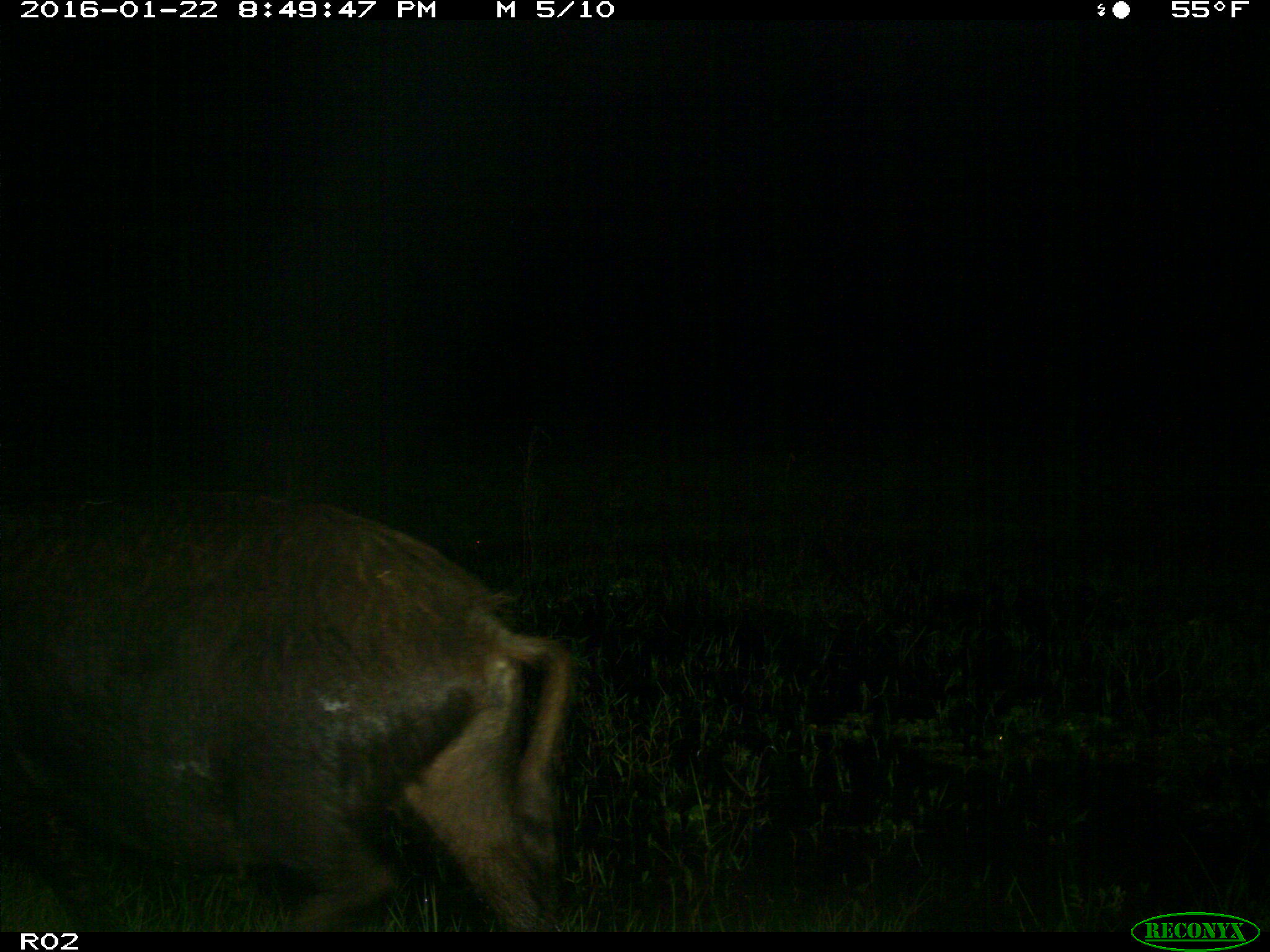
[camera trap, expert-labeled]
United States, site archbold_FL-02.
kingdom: Animalia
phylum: Chordata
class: Mammalia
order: Artiodactyla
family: Suidae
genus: Sus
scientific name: Sus scrofa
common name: wild boar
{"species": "Sus scrofa (wild boar)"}